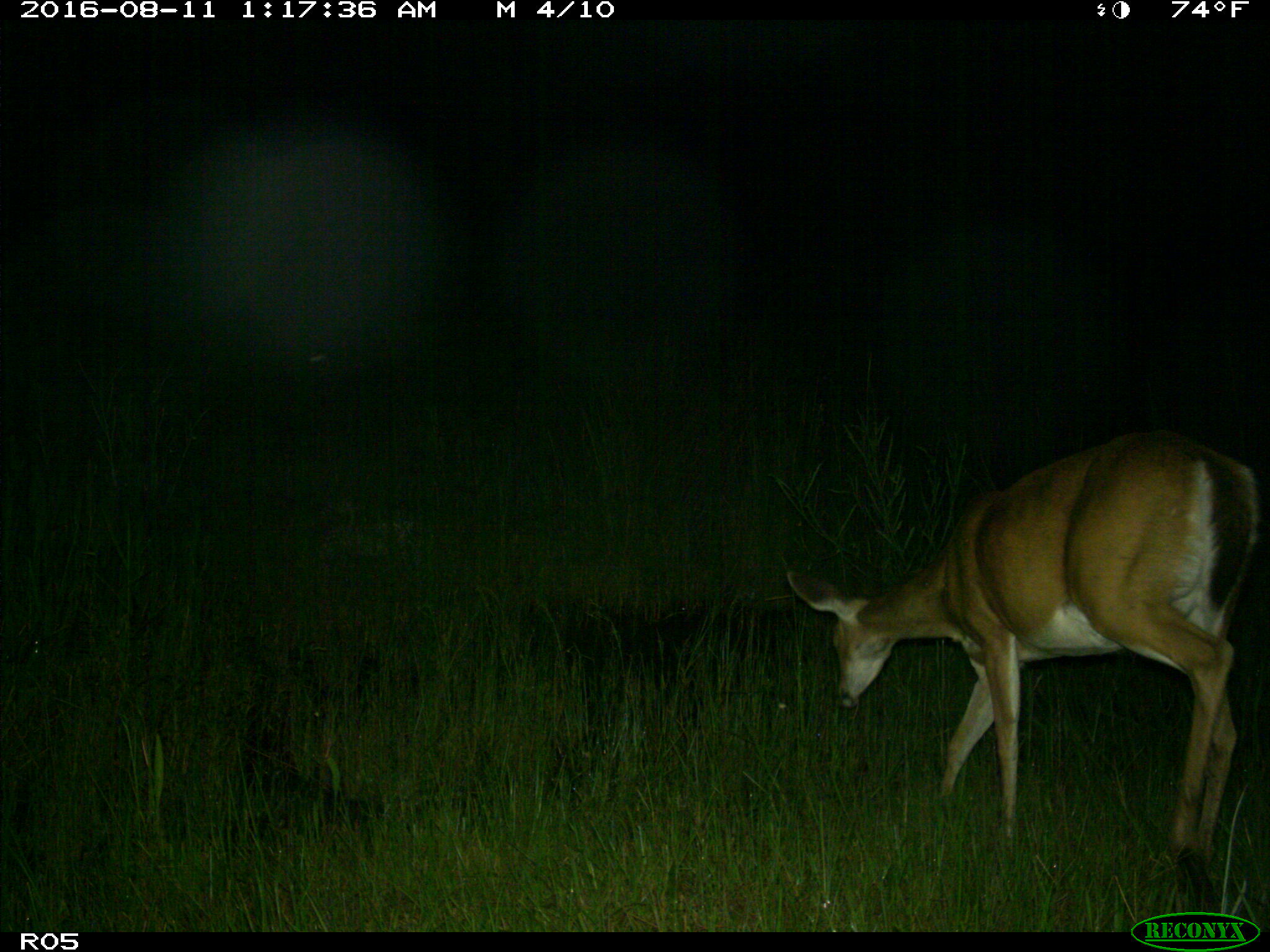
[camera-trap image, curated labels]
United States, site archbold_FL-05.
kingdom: Animalia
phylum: Chordata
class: Mammalia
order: Artiodactyla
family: Cervidae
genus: Odocoileus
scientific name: Odocoileus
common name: deer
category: unidentified deer